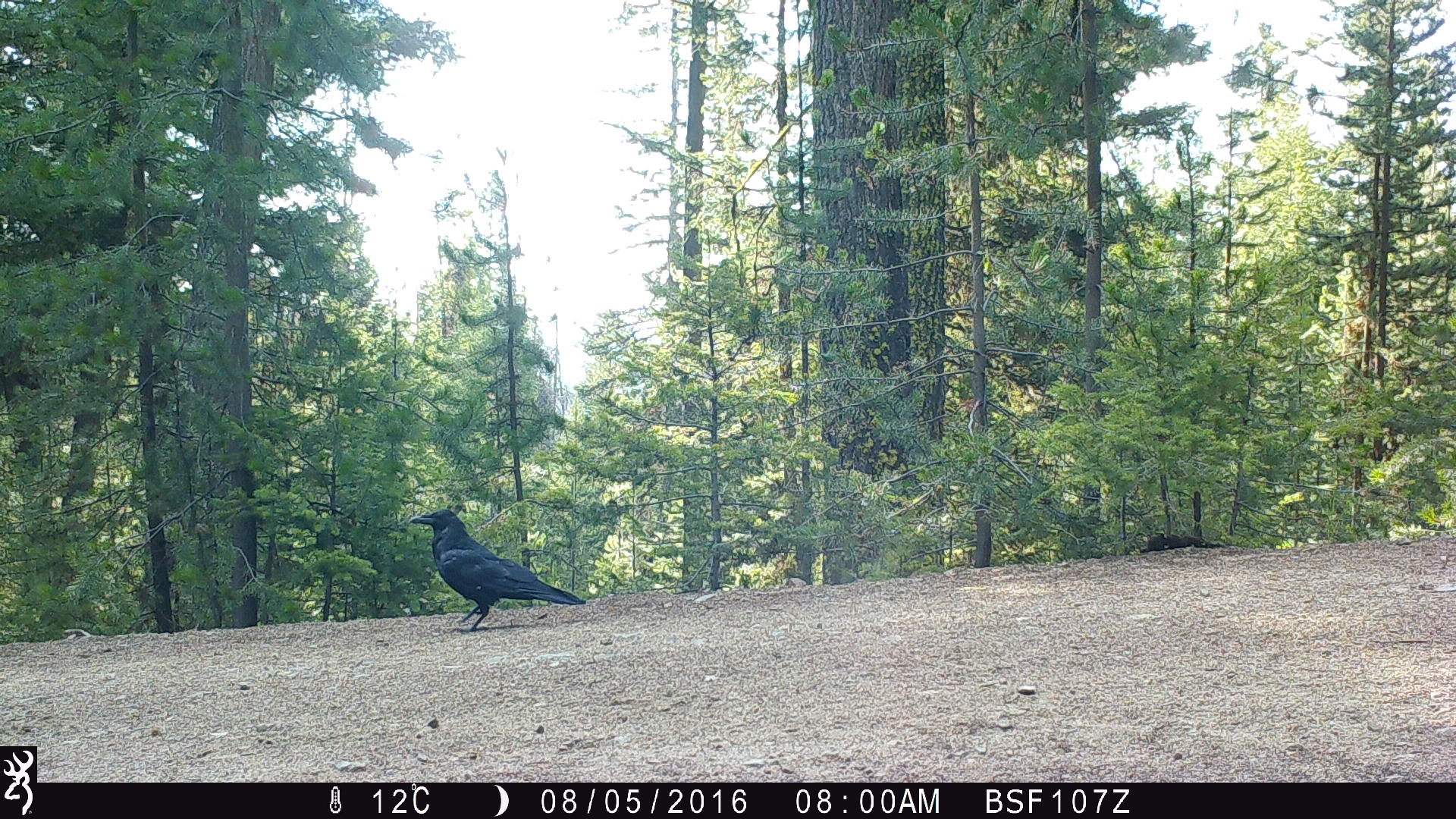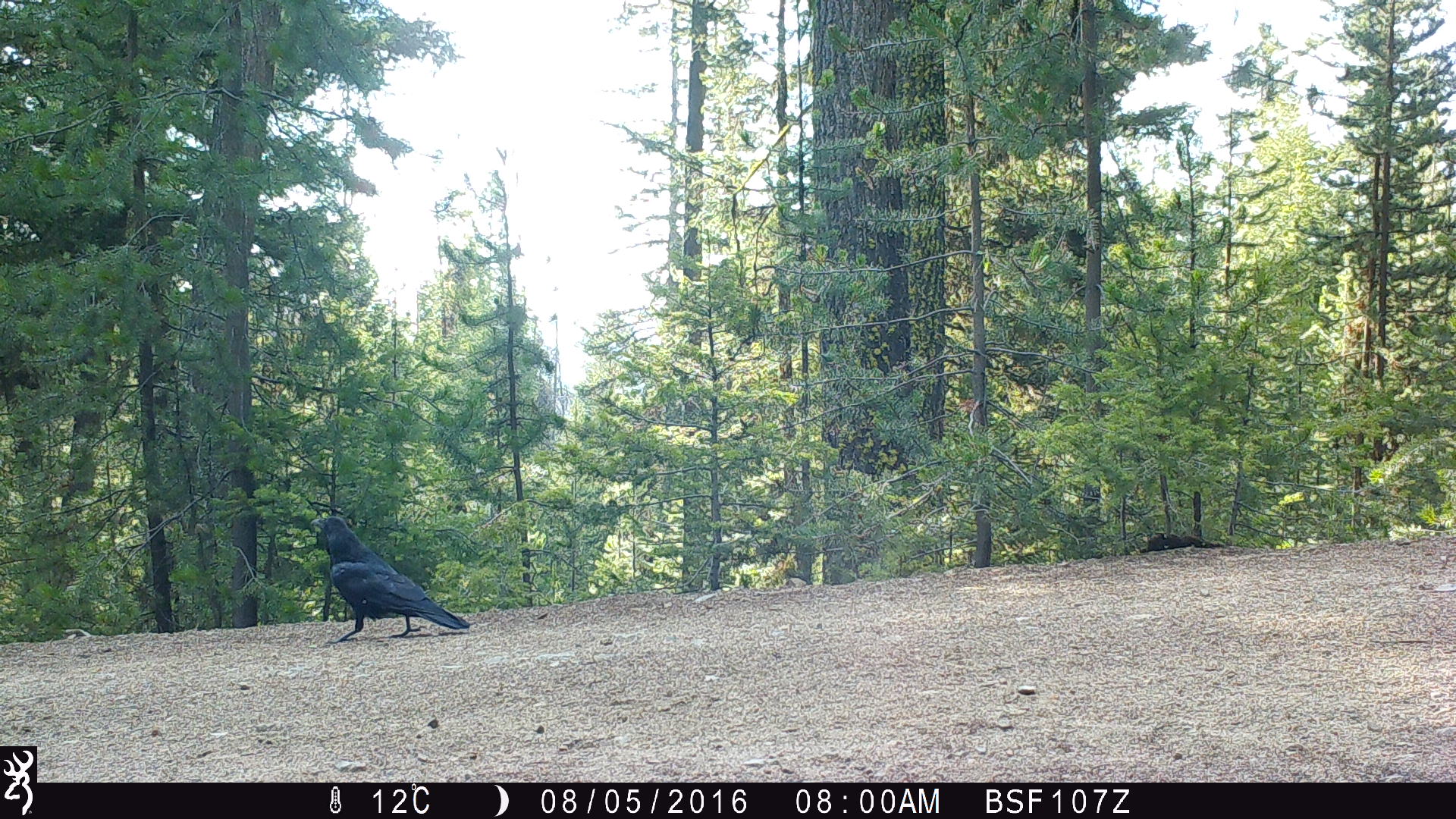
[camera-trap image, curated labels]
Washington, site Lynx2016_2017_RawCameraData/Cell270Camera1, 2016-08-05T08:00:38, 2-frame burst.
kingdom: Animalia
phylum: Chordata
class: Aves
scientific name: Aves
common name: birds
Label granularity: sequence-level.